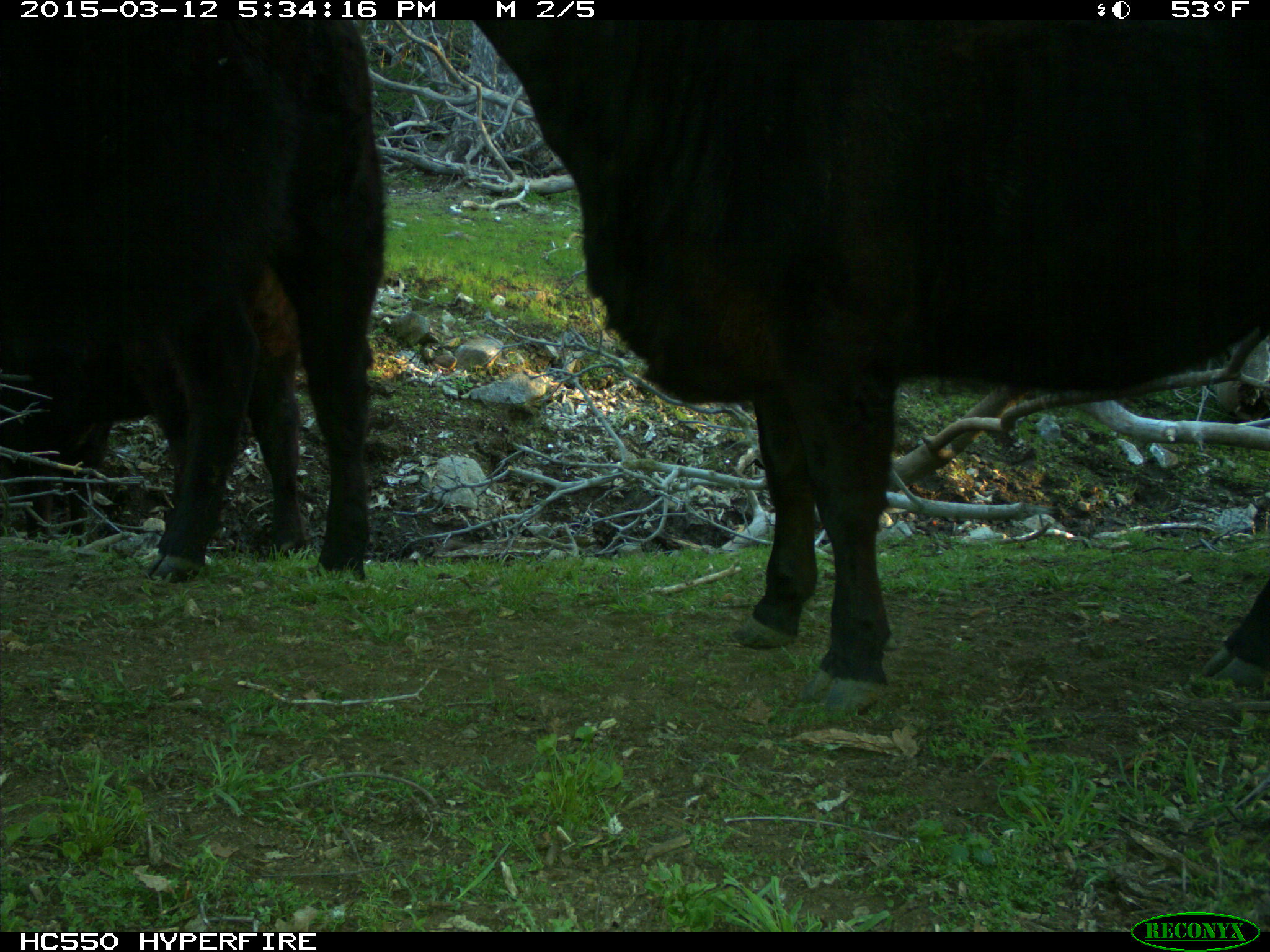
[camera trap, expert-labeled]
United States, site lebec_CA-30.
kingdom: Animalia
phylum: Chordata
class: Mammalia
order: Artiodactyla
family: Bovidae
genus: Bos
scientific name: Bos taurus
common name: domestic cow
Bos taurus (domestic cow).